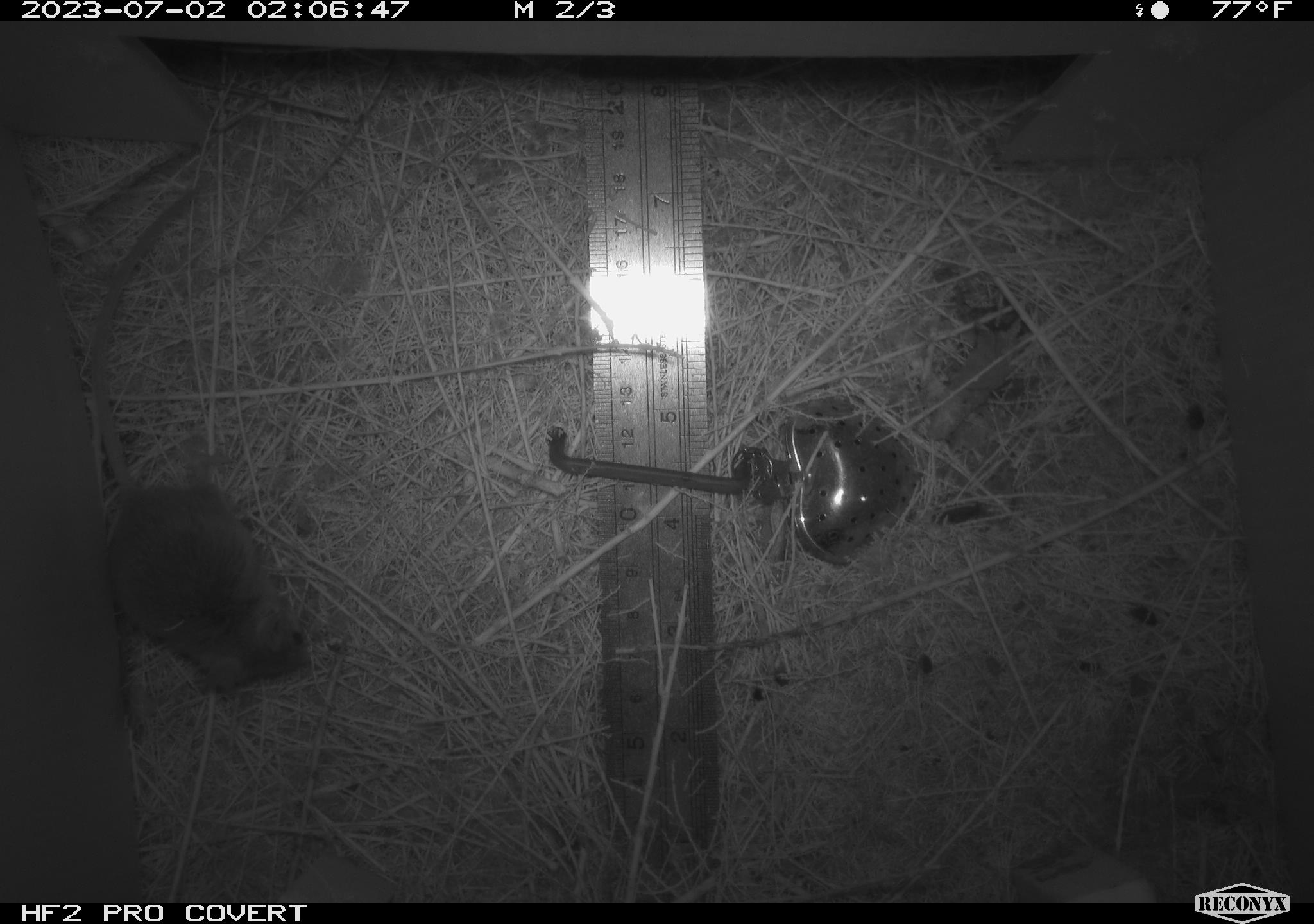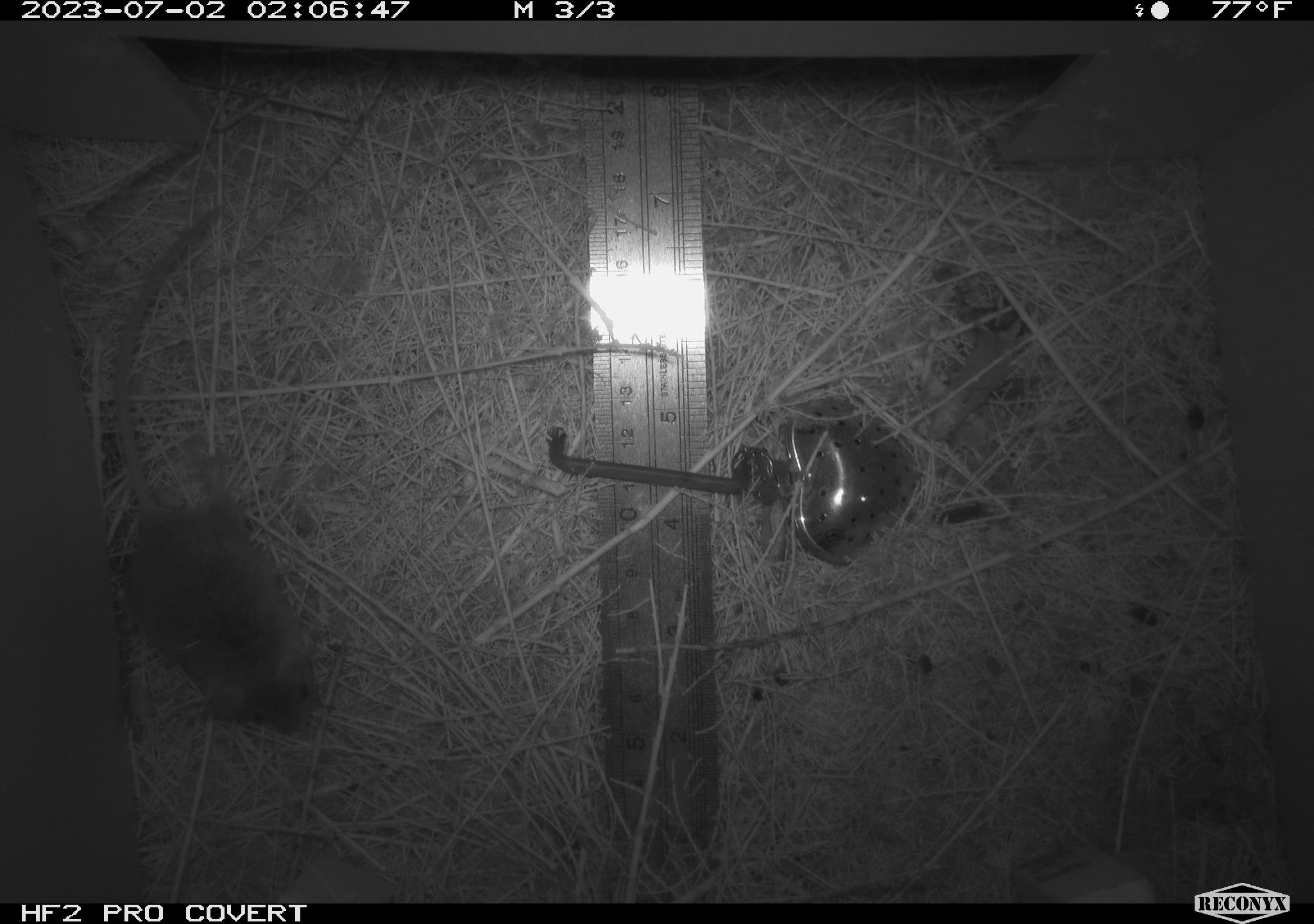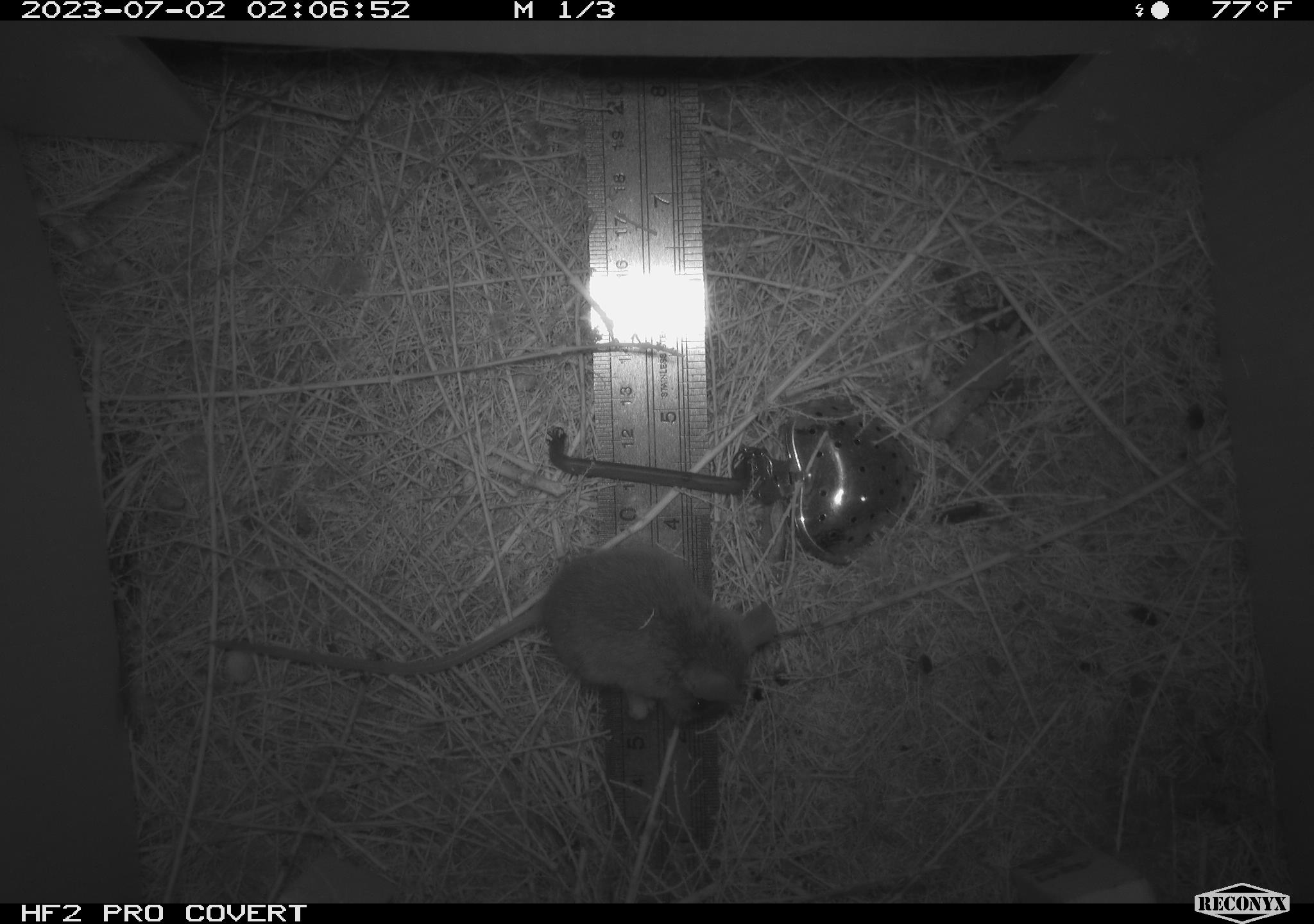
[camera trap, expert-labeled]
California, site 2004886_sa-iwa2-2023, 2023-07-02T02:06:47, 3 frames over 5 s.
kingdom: Animalia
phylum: Chordata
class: Mammalia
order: Rodentia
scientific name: Rodentia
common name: mouse species